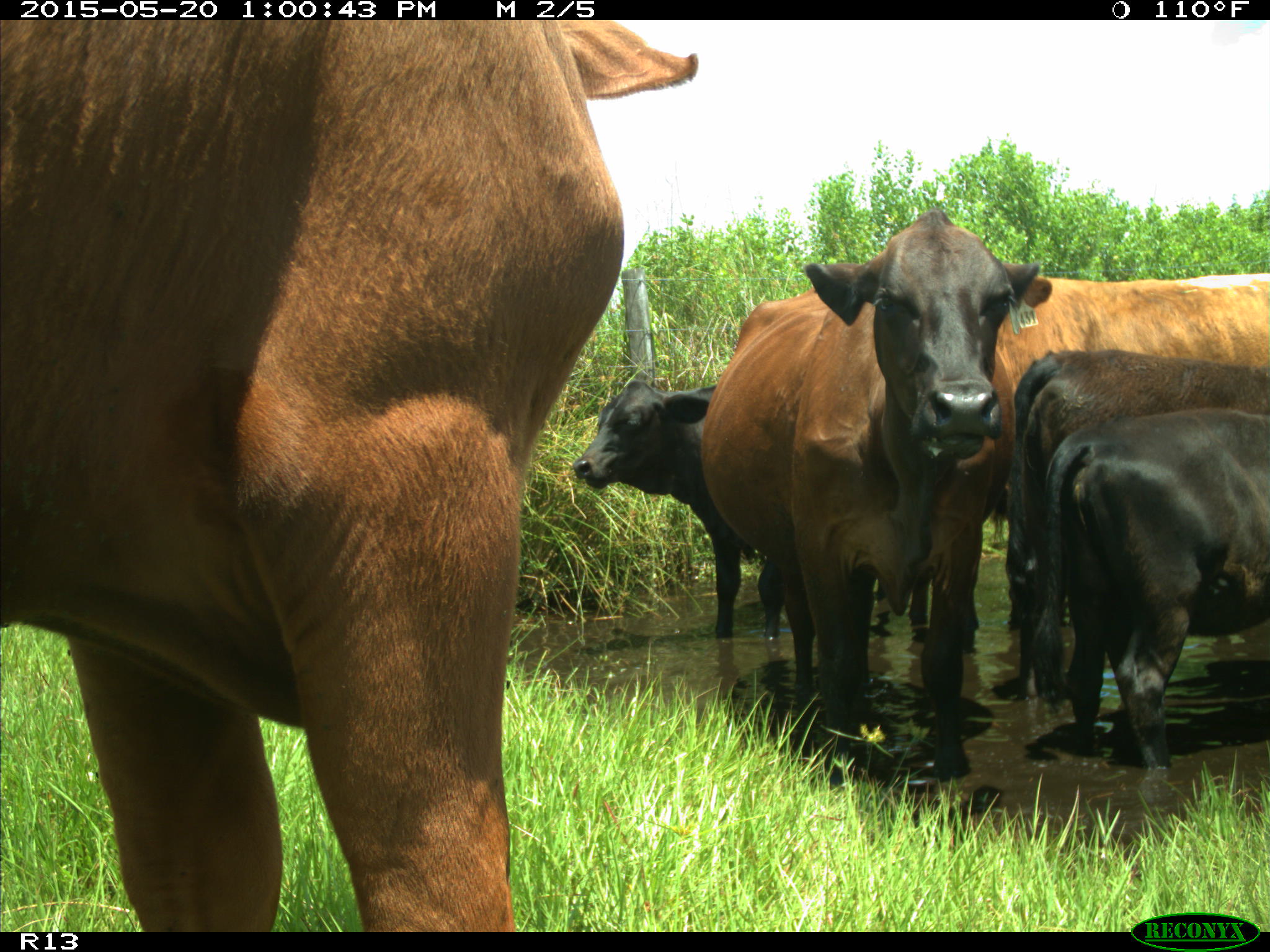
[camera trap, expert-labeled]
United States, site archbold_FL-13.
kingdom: Animalia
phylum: Chordata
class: Mammalia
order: Artiodactyla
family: Bovidae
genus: Bos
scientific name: Bos taurus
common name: domestic cow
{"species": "Bos taurus (domestic cow)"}